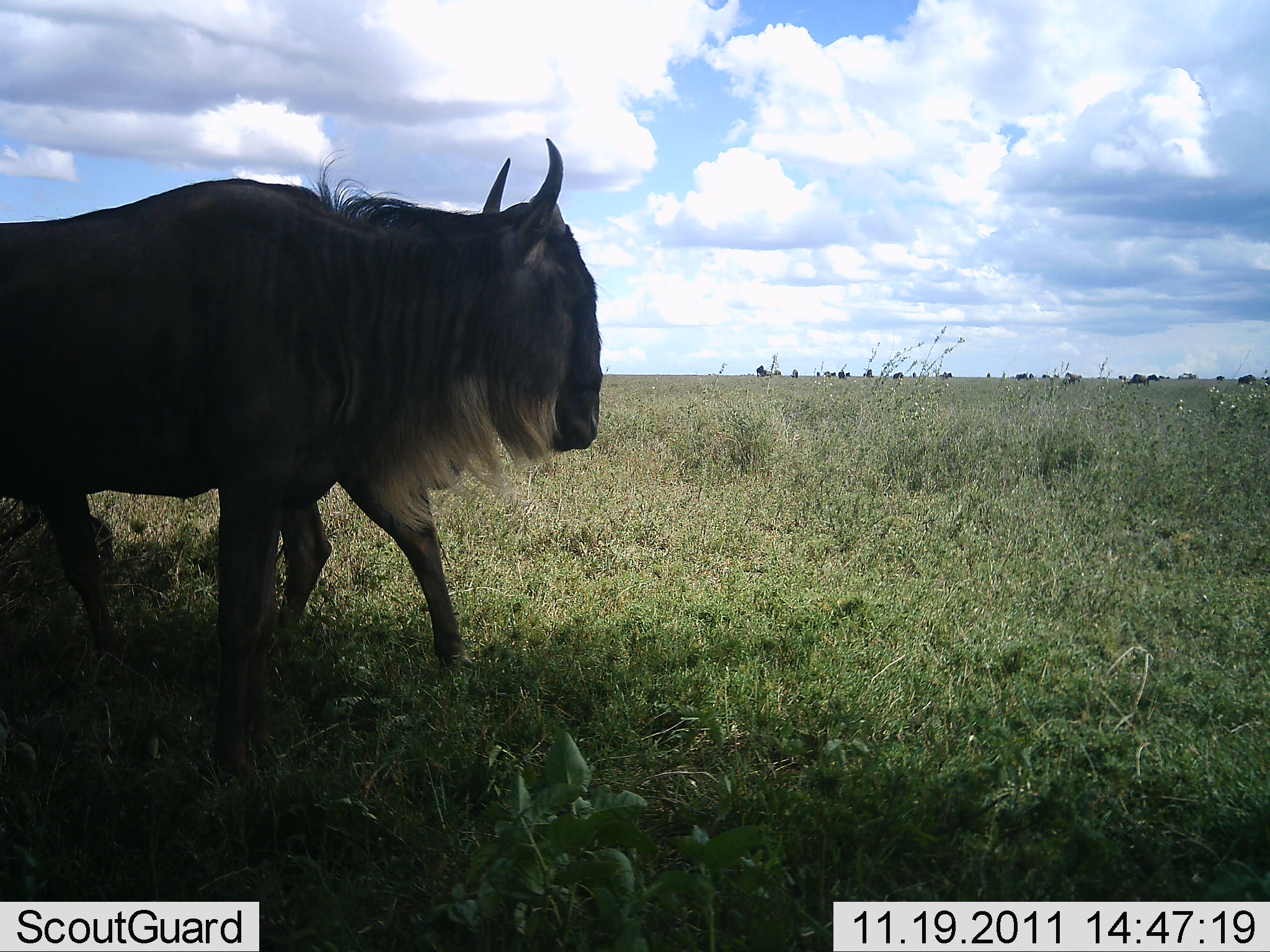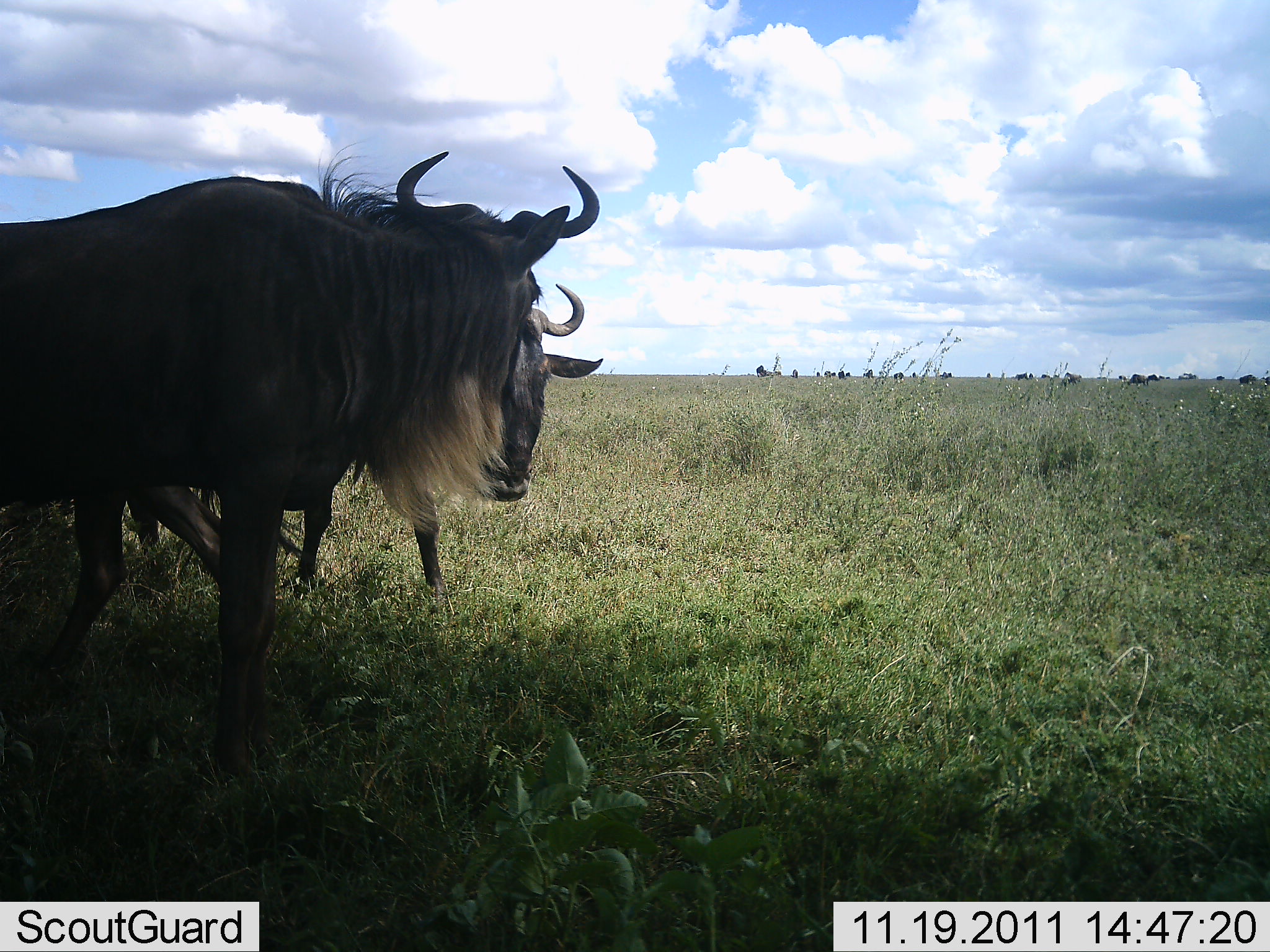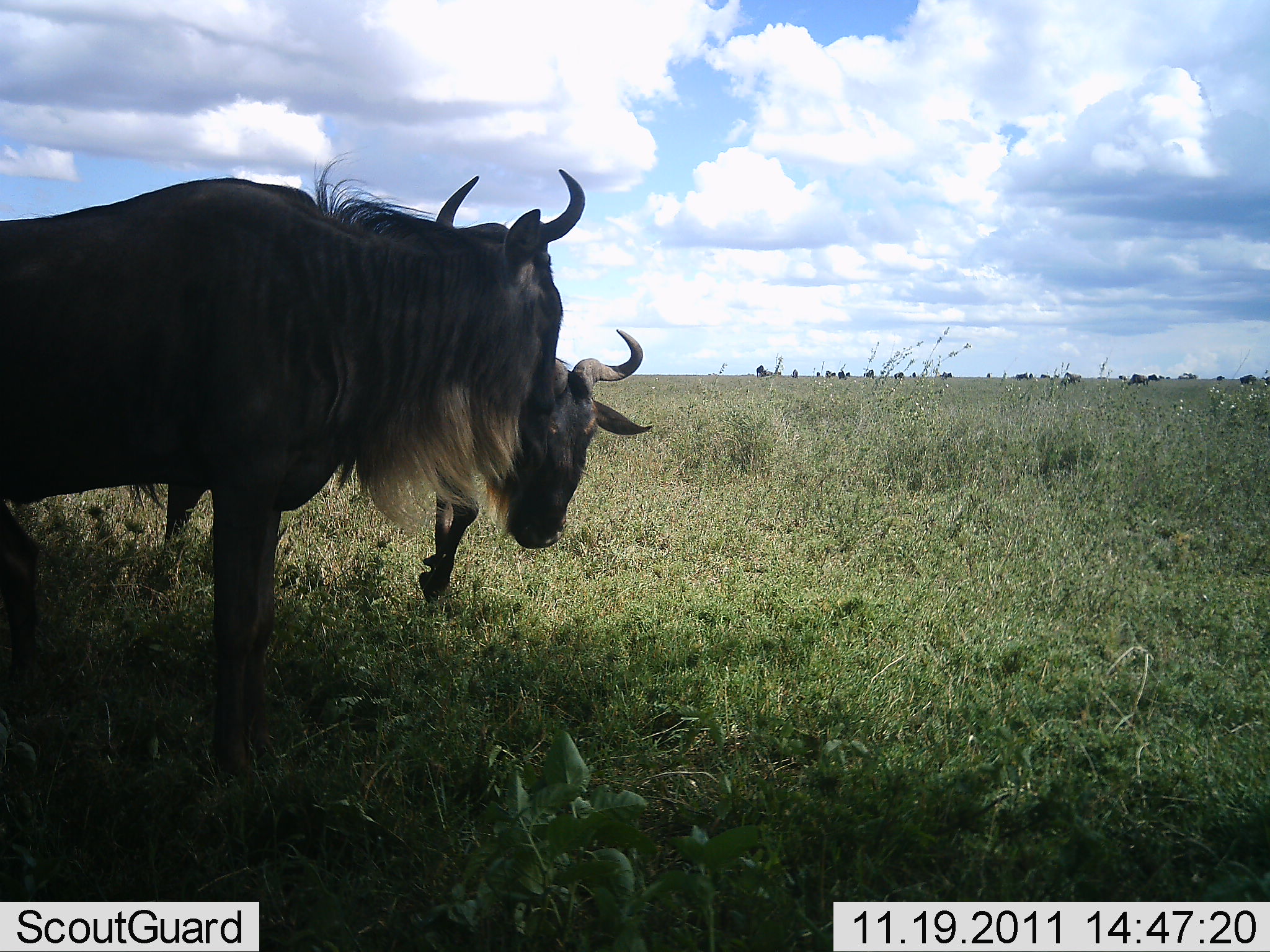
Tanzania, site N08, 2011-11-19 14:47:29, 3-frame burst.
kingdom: Animalia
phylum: Chordata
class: Mammalia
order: Artiodactyla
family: Bovidae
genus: Connochaetes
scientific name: Connochaetes taurinus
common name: blue wildebeest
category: wildebeest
Wildebeest (blue wildebeest) (Connochaetes taurinus), count 2. Behavior (volunteer vote fractions): standing 67%, resting 7%, moving 33%, interacting 47%. Young present (vote fraction): 0%. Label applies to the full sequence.